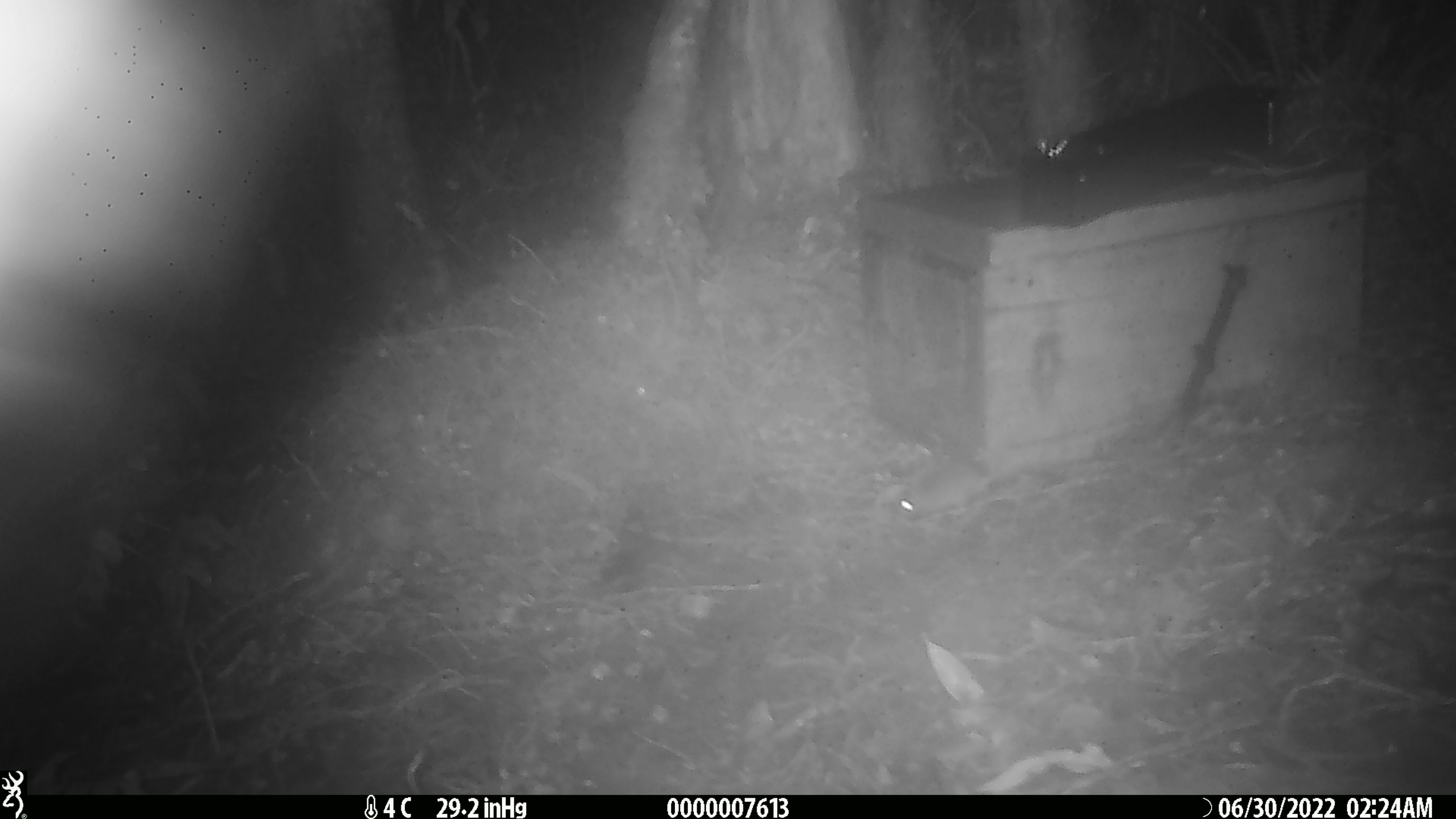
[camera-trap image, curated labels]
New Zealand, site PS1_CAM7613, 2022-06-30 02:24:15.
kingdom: Animalia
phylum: Chordata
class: Mammalia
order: Rodentia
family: Muridae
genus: Mus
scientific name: Mus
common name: mouse